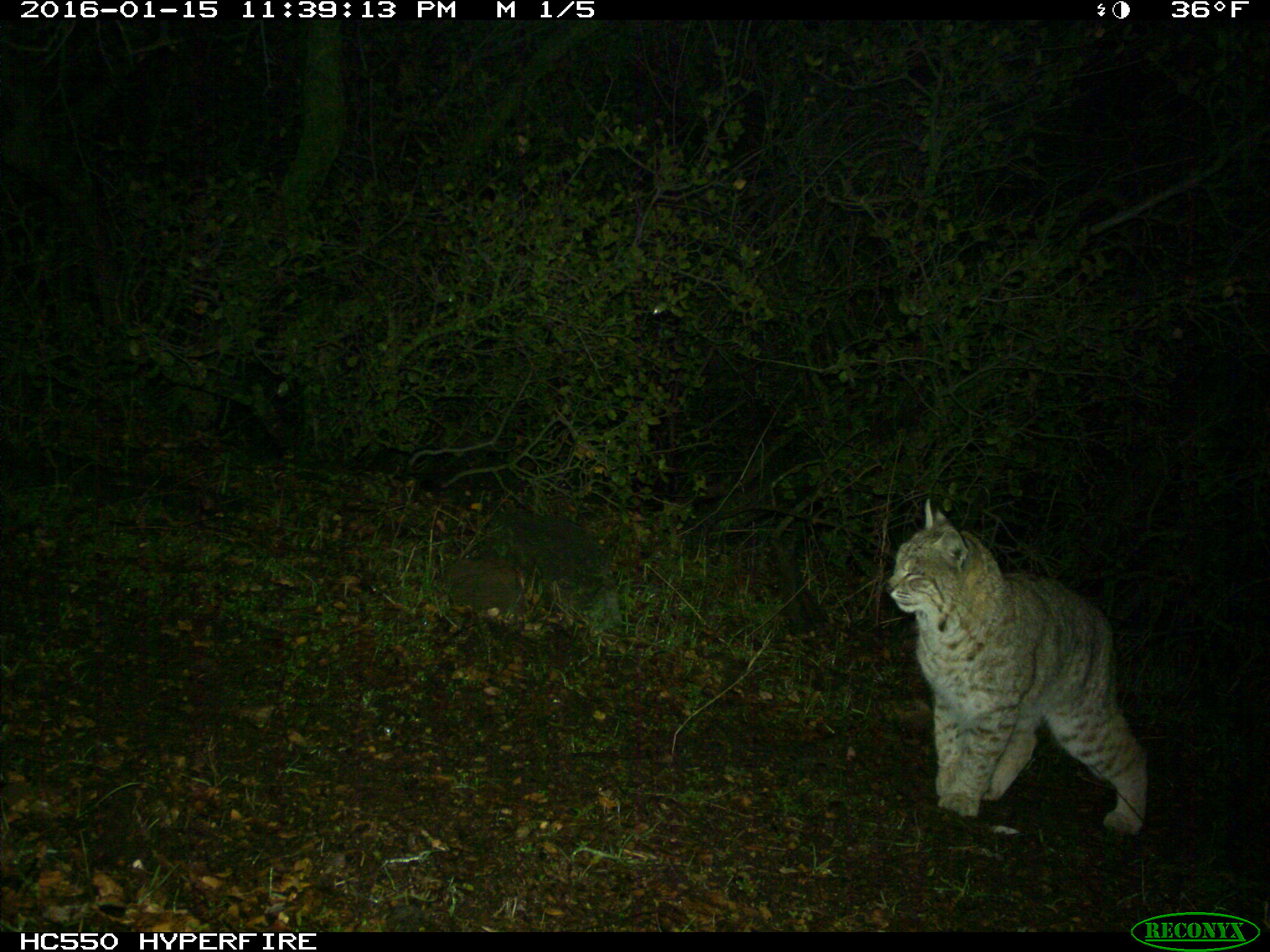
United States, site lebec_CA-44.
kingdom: Animalia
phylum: Chordata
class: Mammalia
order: Carnivora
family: Felidae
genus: Lynx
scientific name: Lynx rufus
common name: bobcat